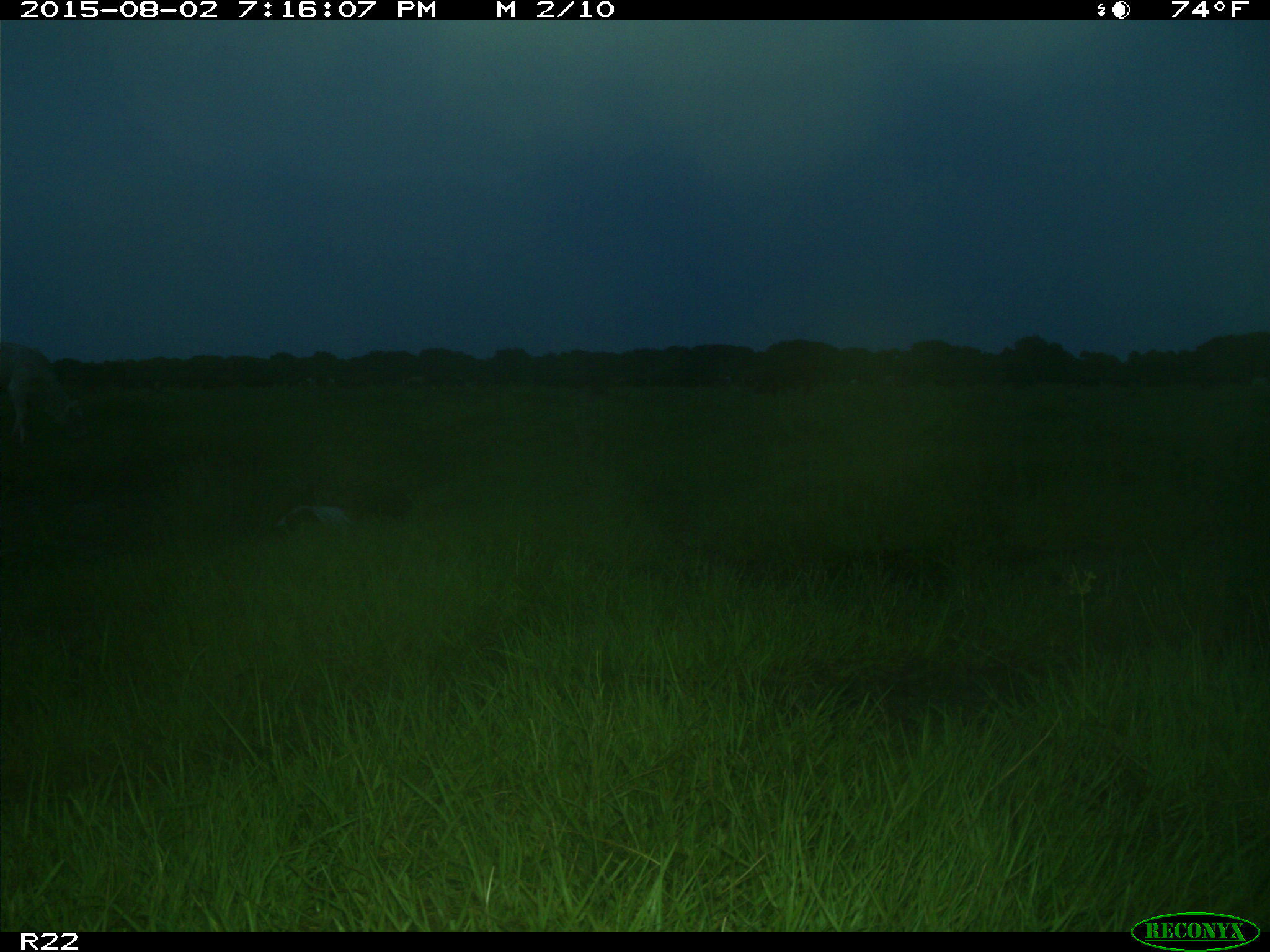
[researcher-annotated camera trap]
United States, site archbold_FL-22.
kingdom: Animalia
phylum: Chordata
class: Mammalia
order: Artiodactyla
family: Bovidae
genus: Bos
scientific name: Bos taurus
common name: domestic cow